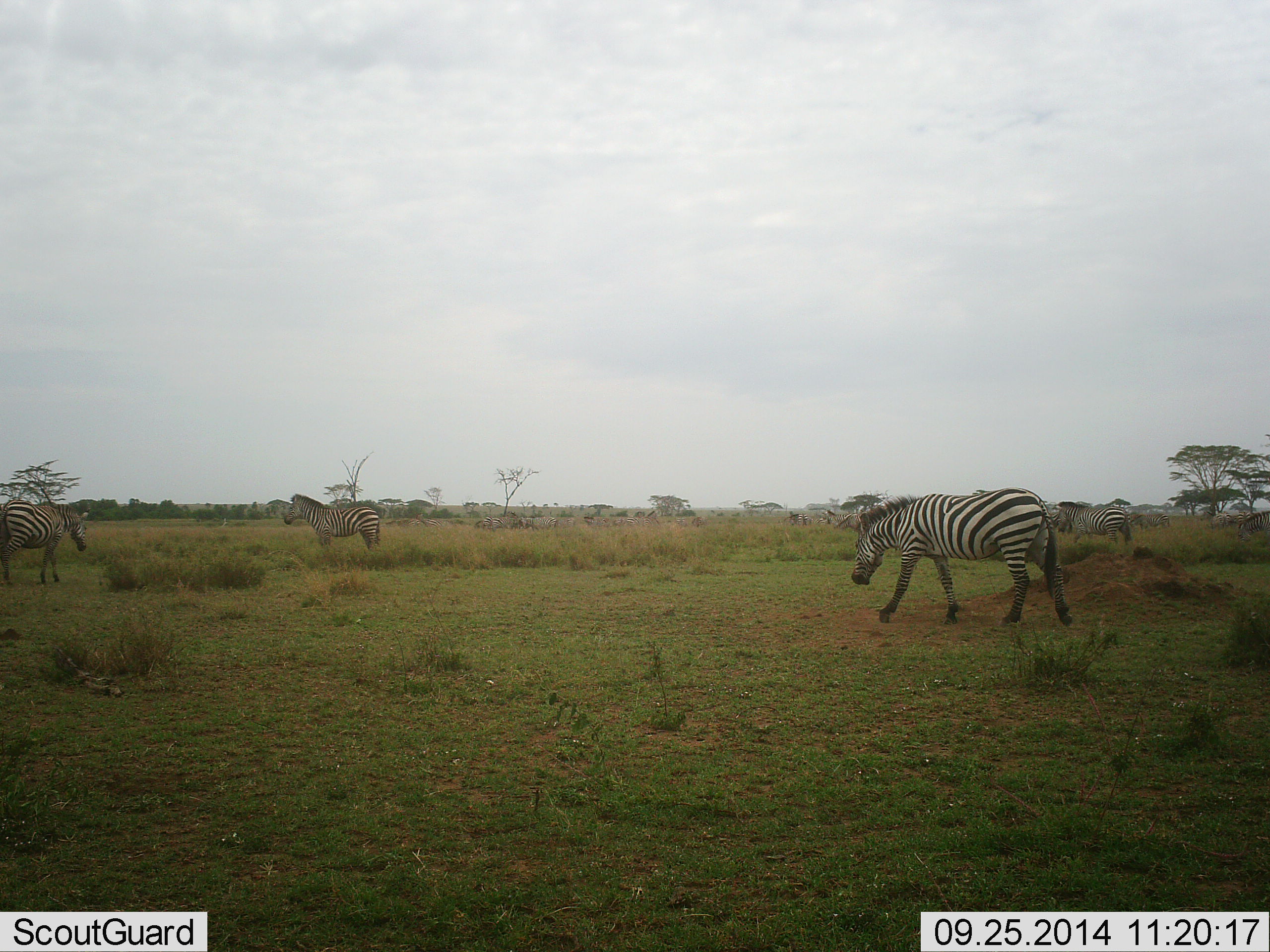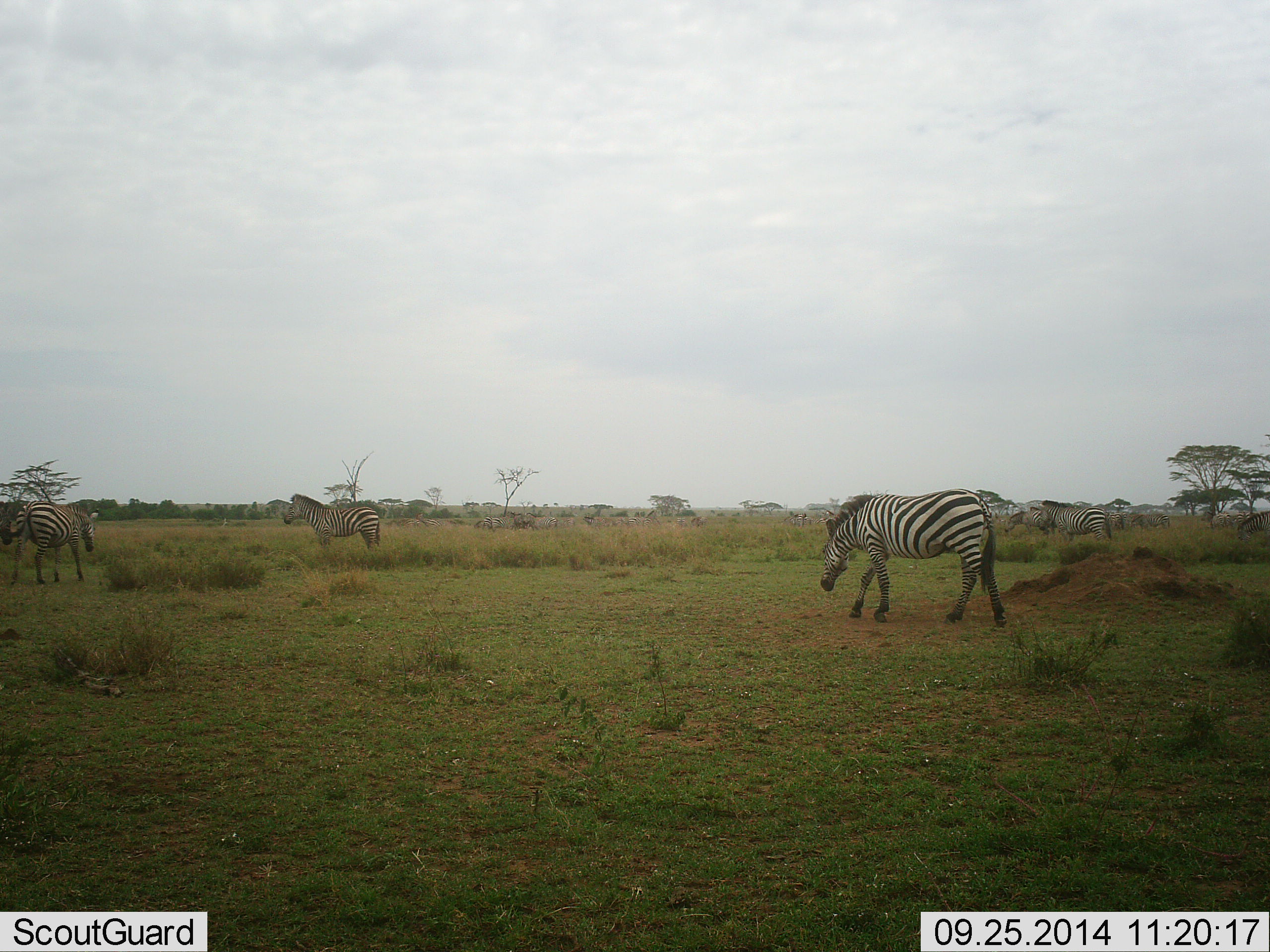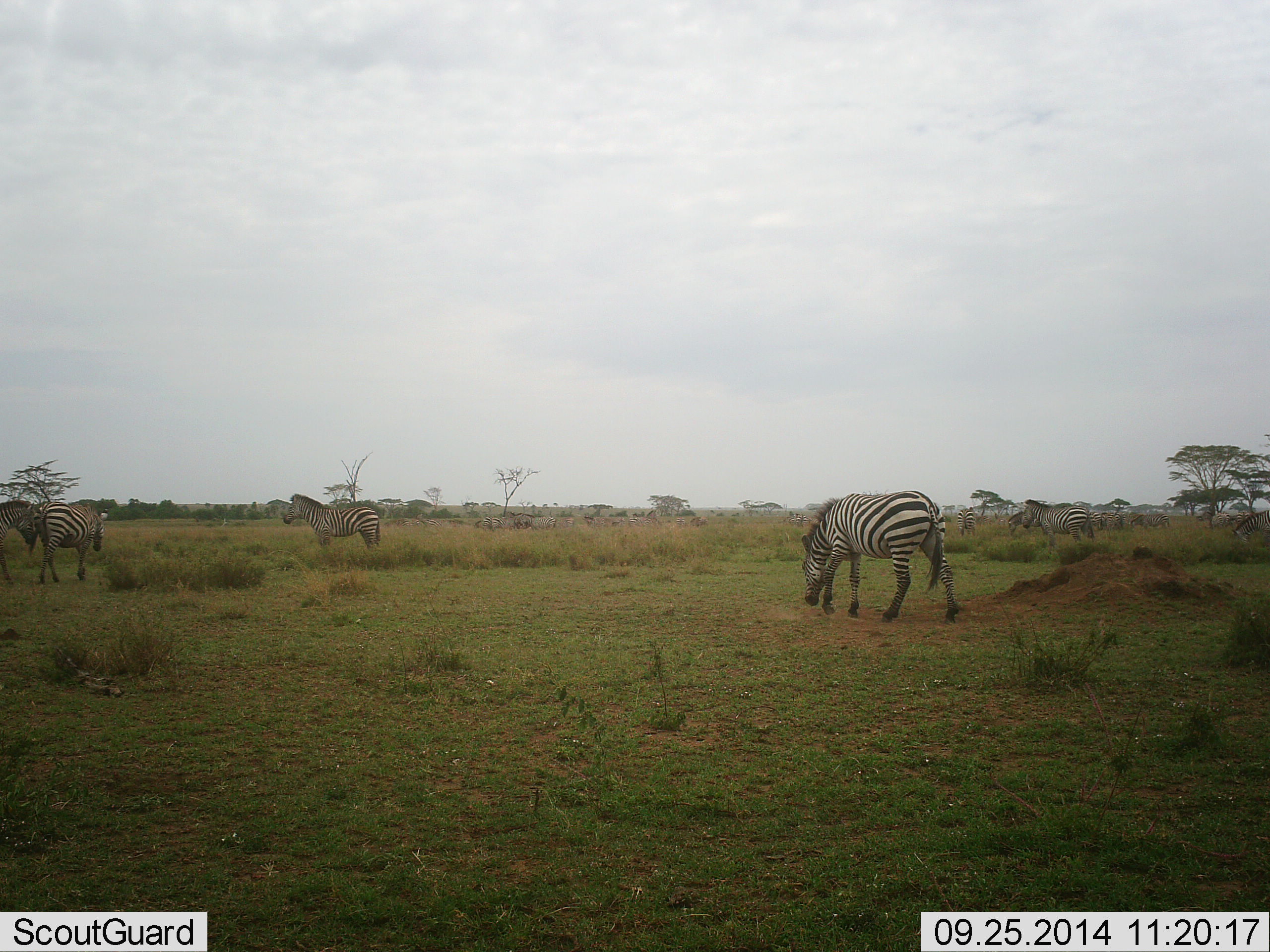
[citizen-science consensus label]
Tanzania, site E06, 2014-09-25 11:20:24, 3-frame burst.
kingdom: Animalia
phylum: Chordata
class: Mammalia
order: Perissodactyla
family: Equidae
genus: Equus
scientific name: Equus quagga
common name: plains zebra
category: zebra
Zebra (plains zebra) (Equus quagga), count 4. Behavior (volunteer vote fractions): standing 73%, resting 0%, moving 73%, interacting 0%. Young present (vote fraction): 0%. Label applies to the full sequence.